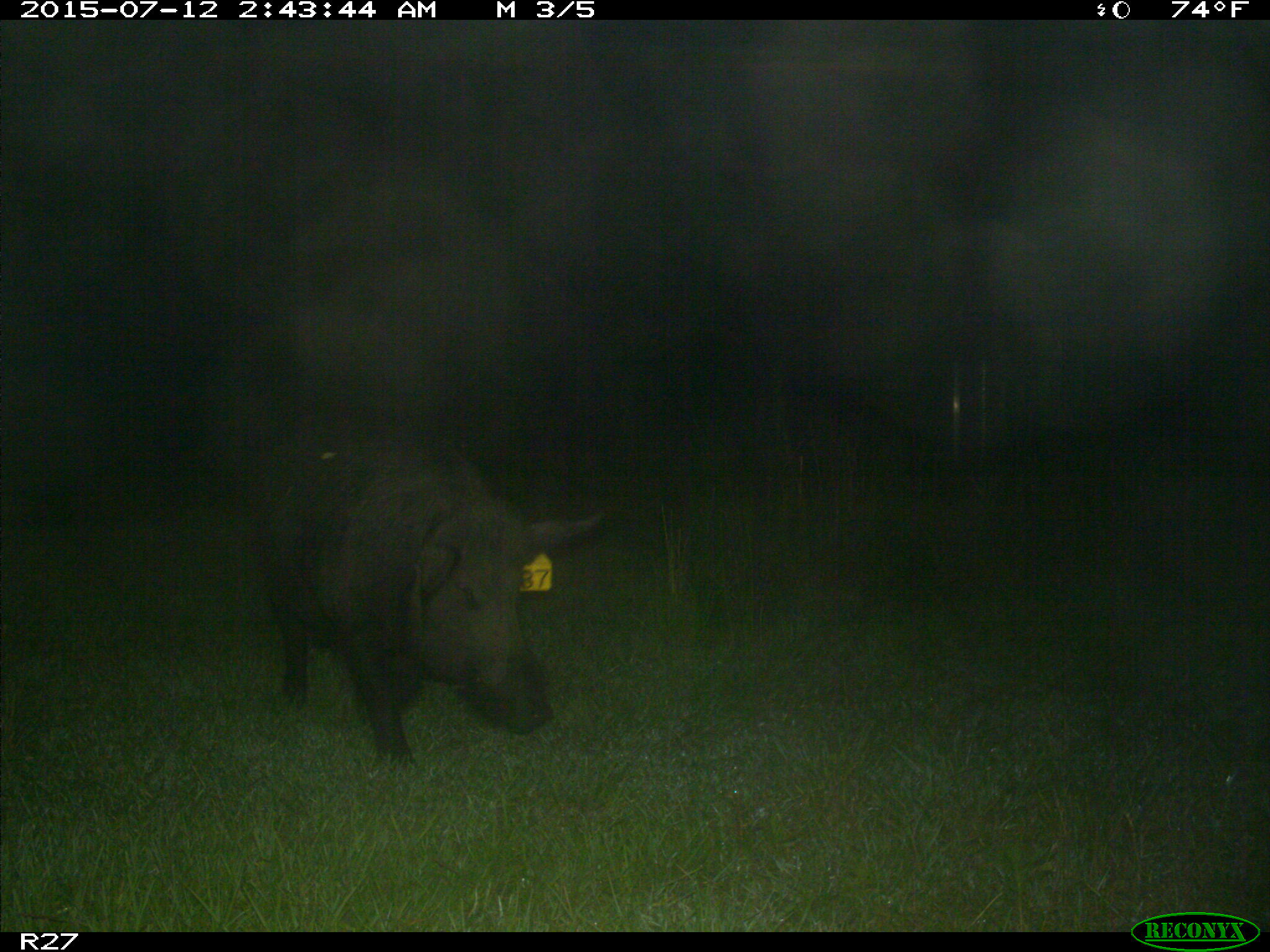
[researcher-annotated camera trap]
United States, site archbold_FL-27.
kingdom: Animalia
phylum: Chordata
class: Mammalia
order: Artiodactyla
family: Suidae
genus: Sus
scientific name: Sus scrofa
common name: wild boar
Sus scrofa (wild boar).